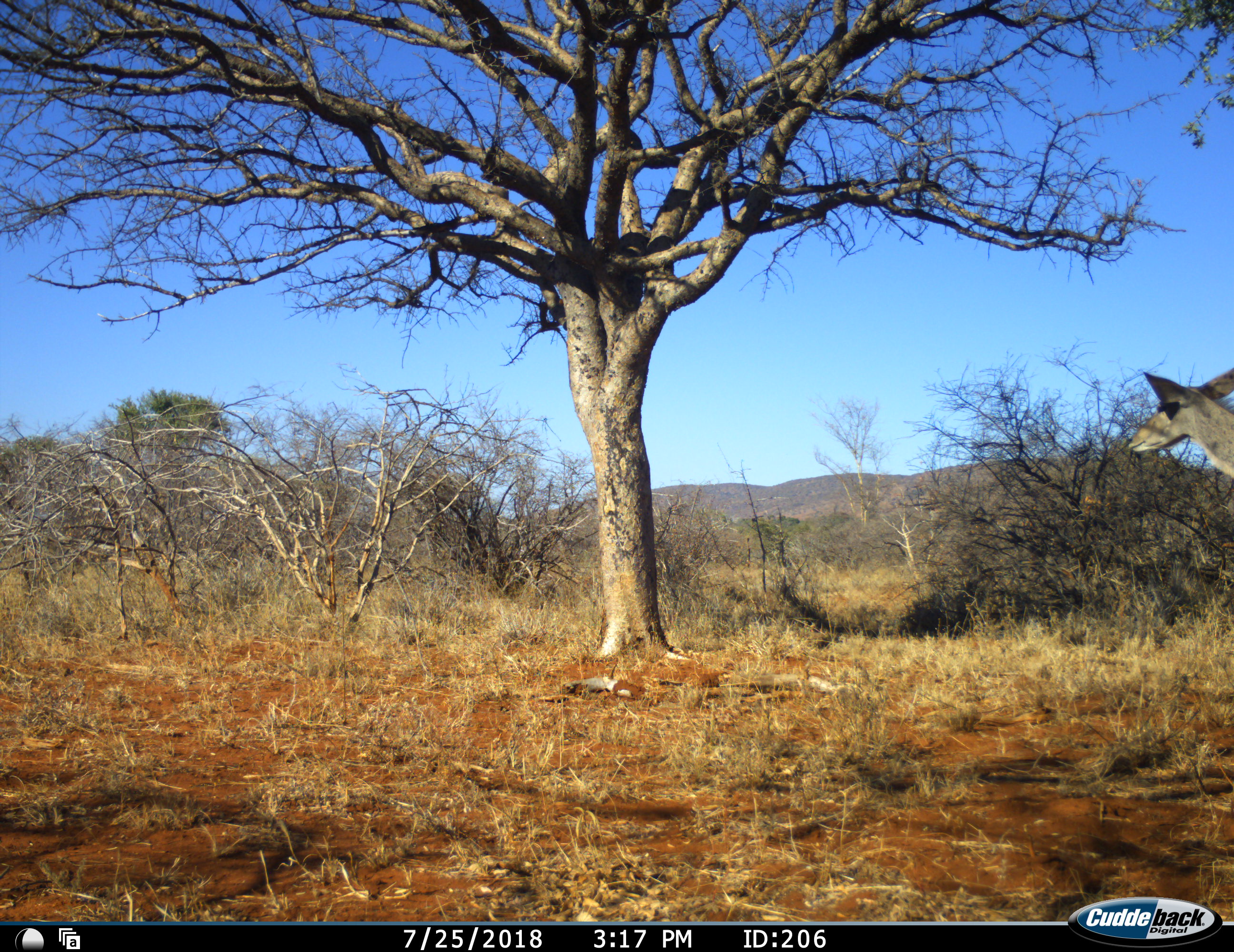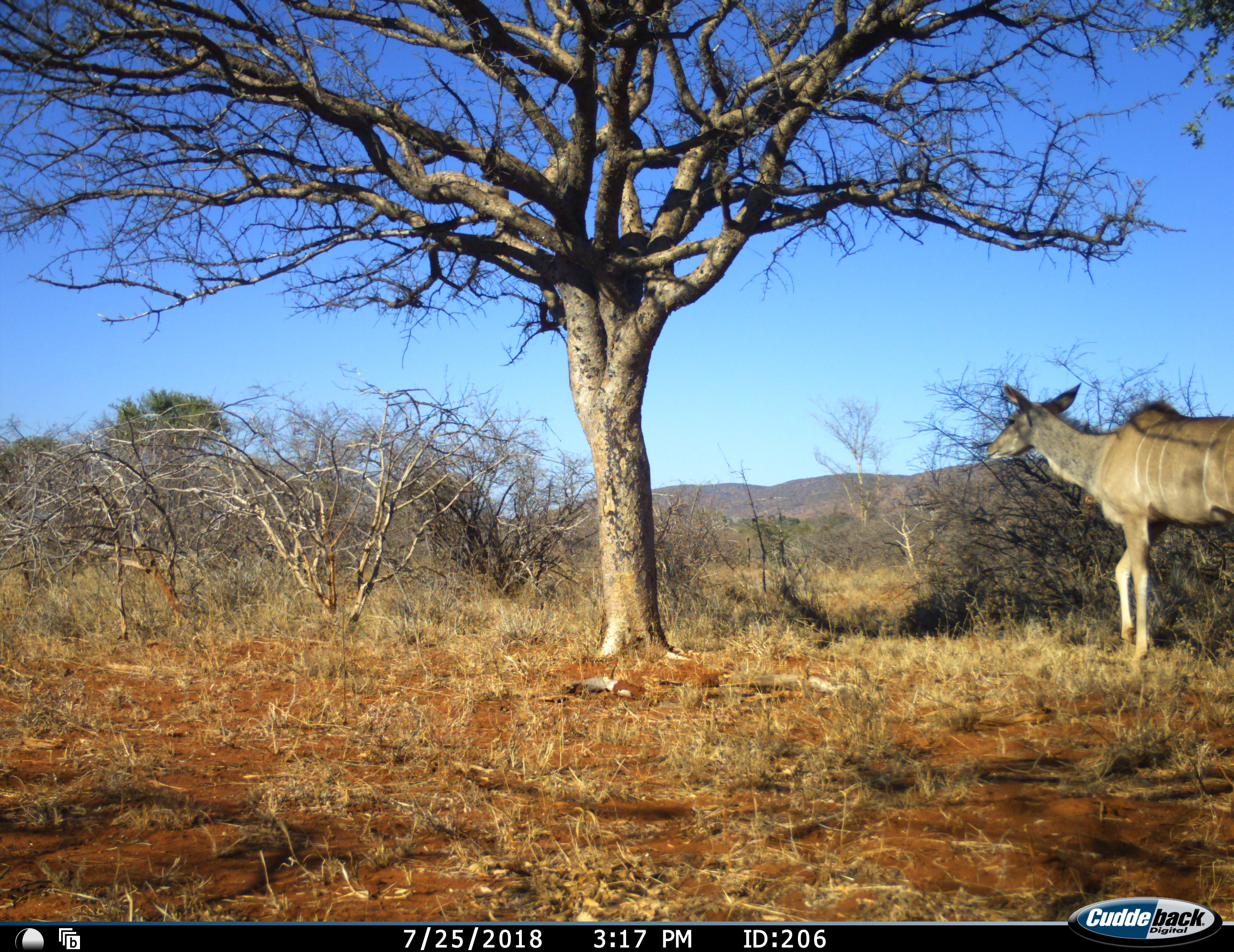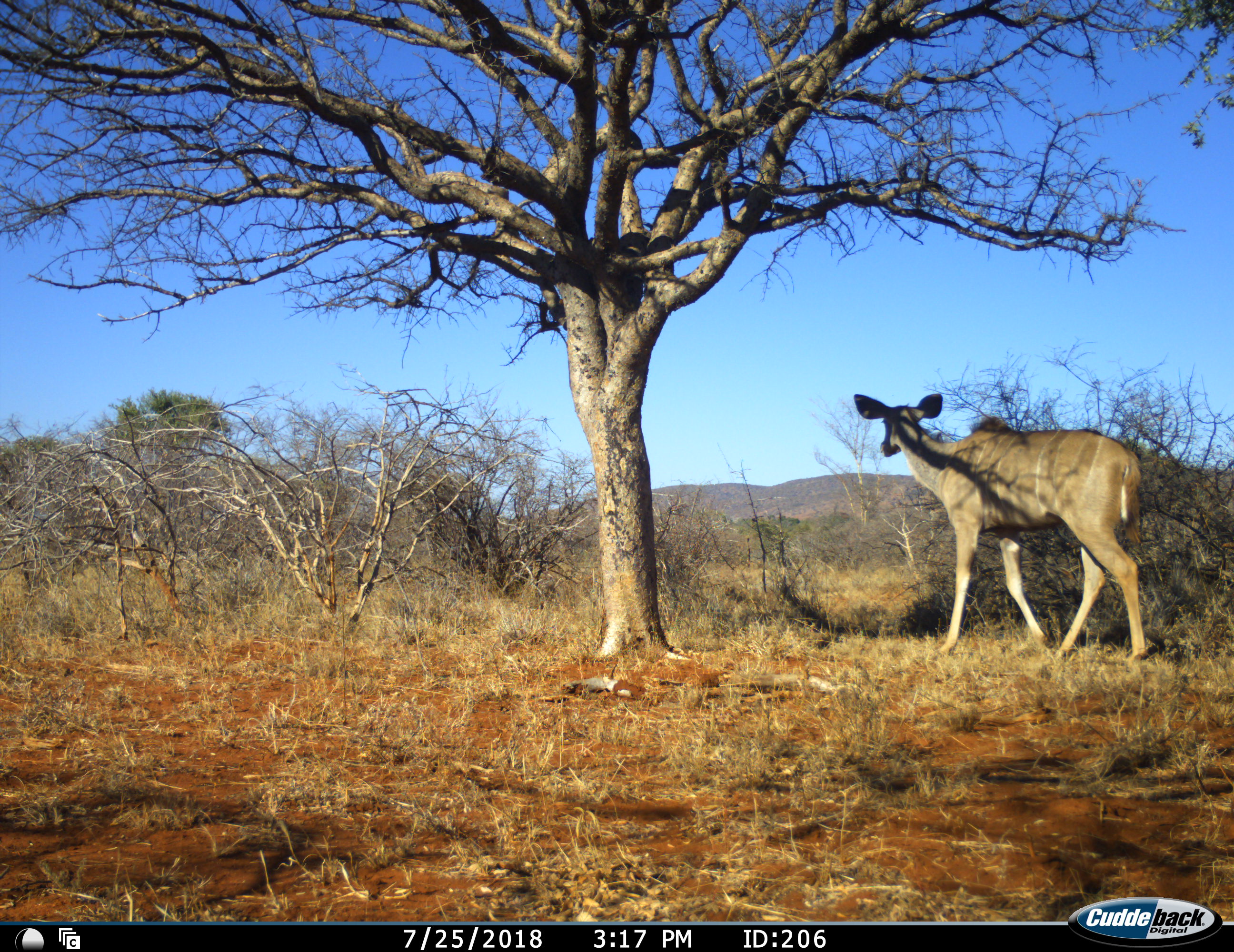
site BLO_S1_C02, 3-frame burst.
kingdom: Animalia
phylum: Chordata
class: Mammalia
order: Artiodactyla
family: Bovidae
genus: Tragelaphus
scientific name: Tragelaphus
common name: kudu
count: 1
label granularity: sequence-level